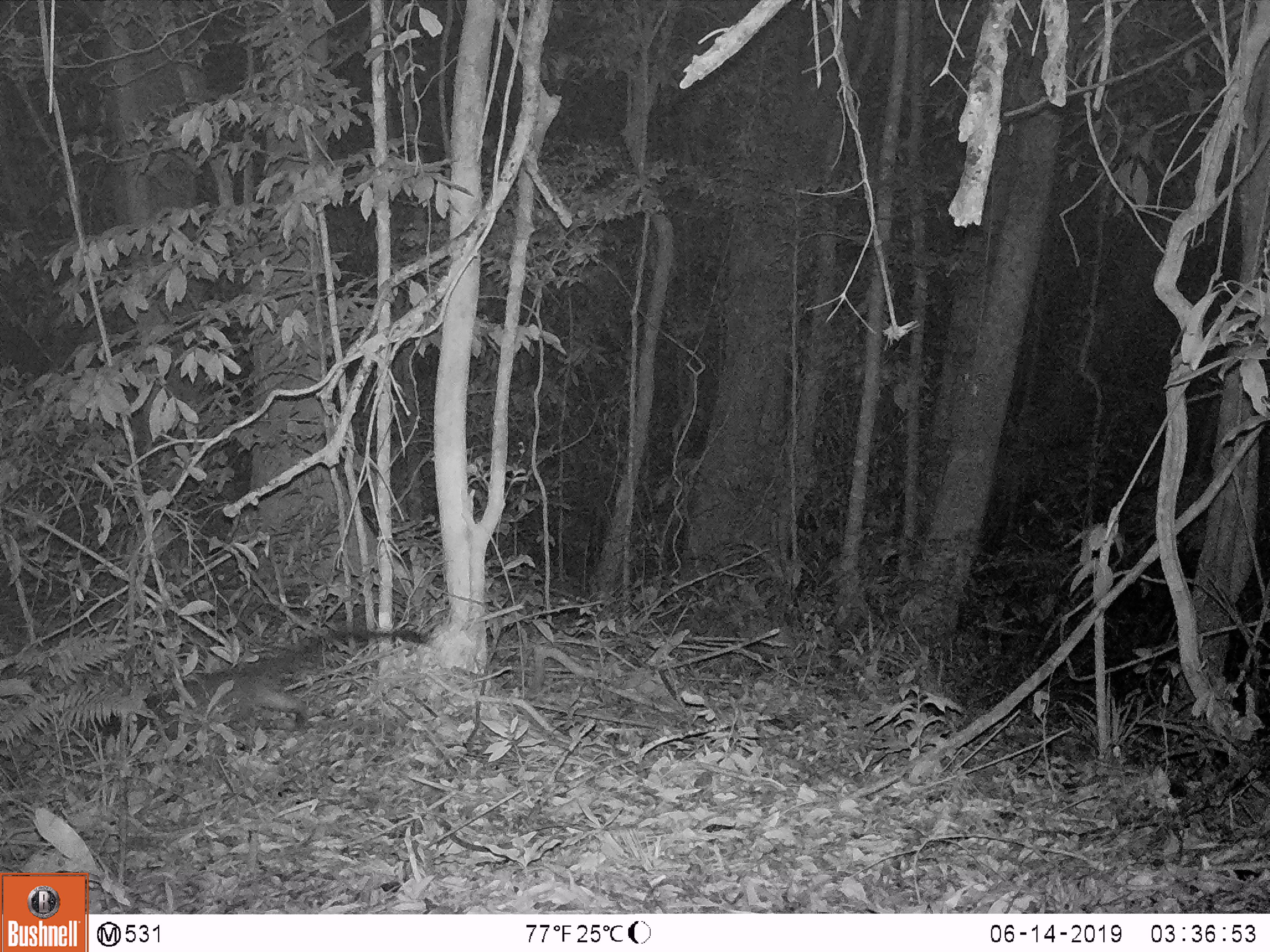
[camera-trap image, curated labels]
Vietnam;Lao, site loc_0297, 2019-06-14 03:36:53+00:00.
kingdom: Animalia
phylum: Chordata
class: Mammalia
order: Carnivora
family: Viverridae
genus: Paguma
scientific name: Paguma larvata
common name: masked palm civet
Masked palm civet (Paguma larvata). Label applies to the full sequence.